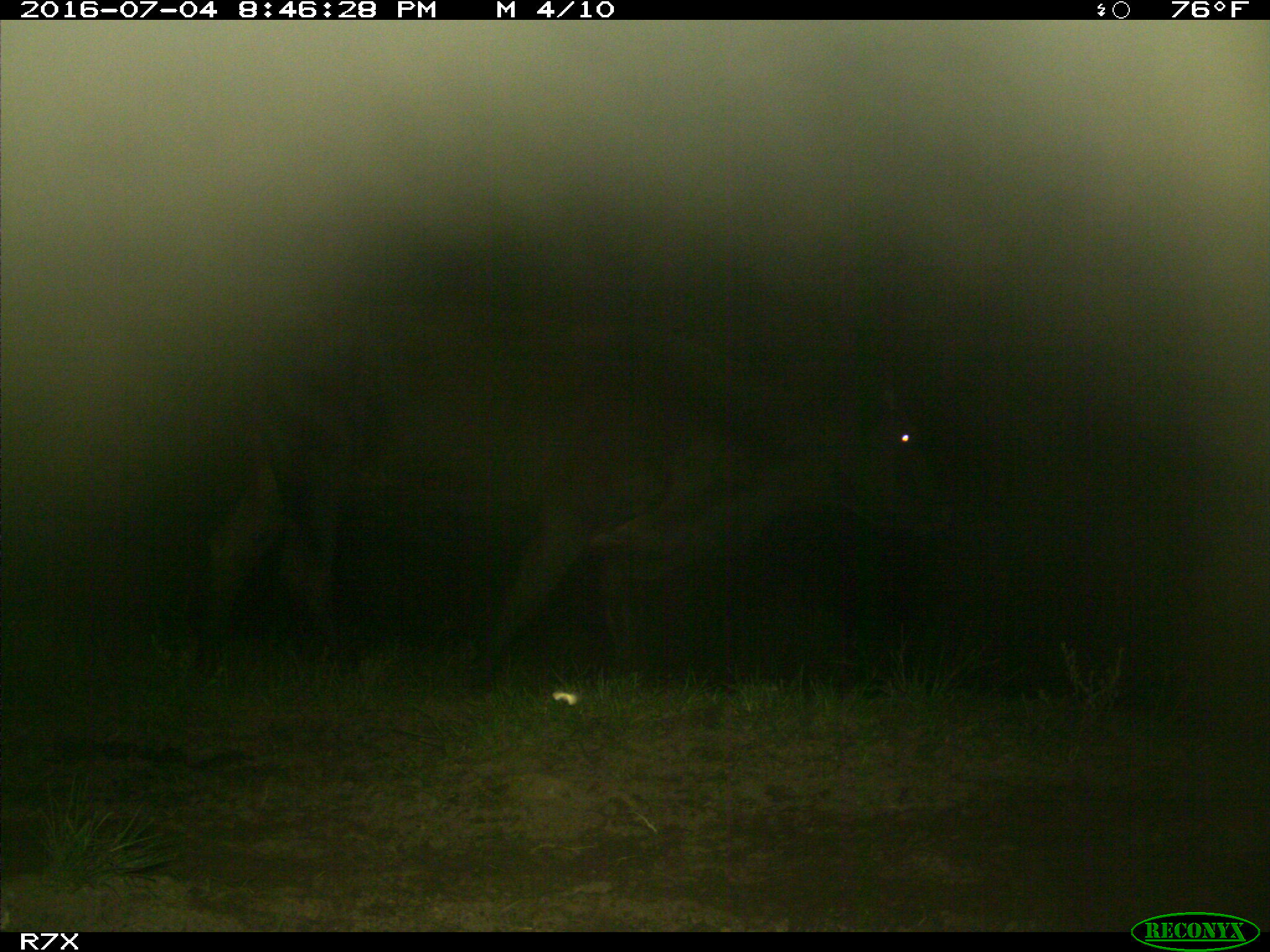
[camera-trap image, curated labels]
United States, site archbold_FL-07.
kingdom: Animalia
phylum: Chordata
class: Mammalia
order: Artiodactyla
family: Bovidae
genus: Bos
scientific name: Bos taurus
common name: domestic cow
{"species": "Bos taurus (domestic cow)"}